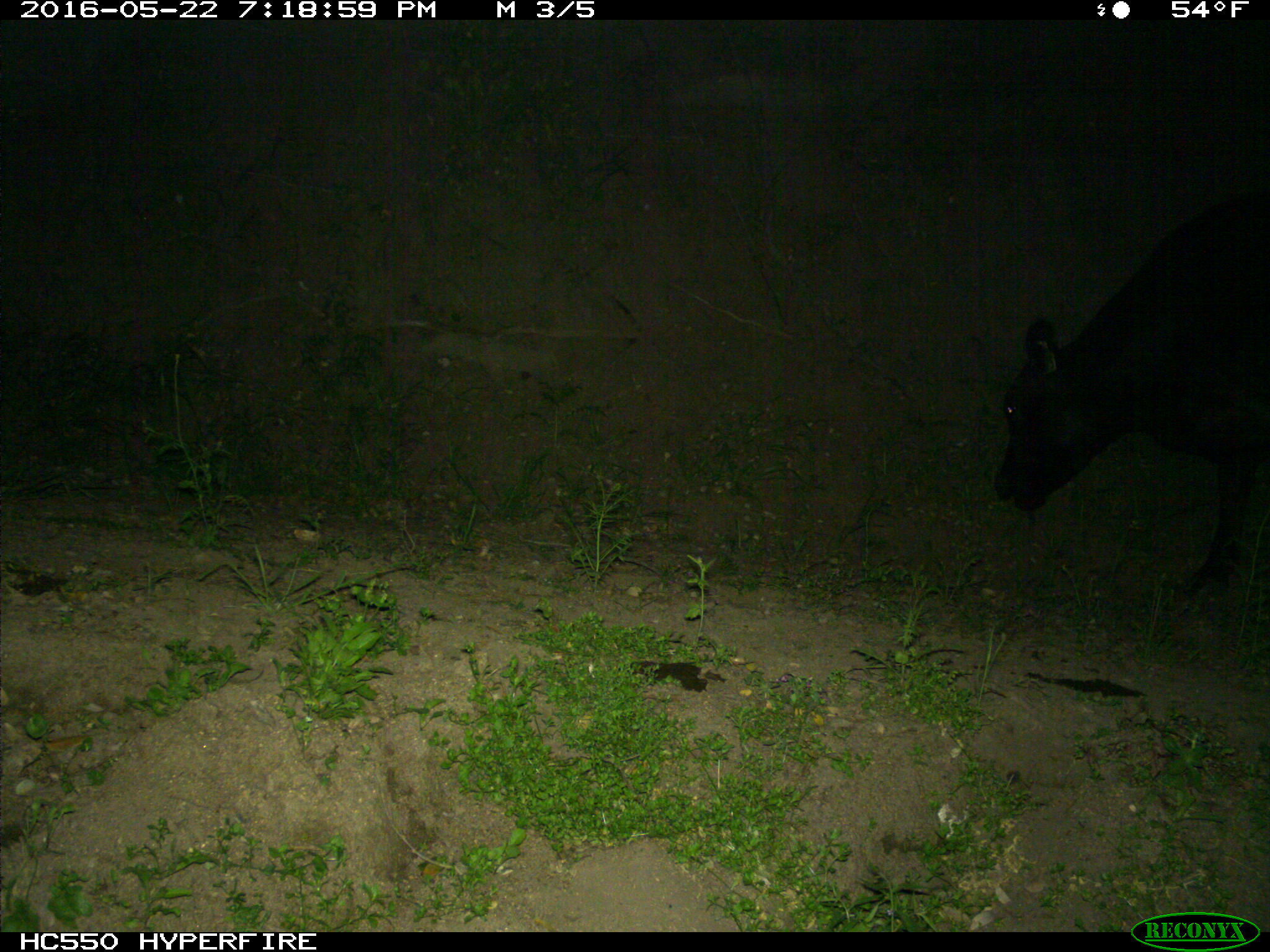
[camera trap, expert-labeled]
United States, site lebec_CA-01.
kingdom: Animalia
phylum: Chordata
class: Mammalia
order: Artiodactyla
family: Bovidae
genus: Bos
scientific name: Bos taurus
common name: domestic cow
Bos taurus (domestic cow).